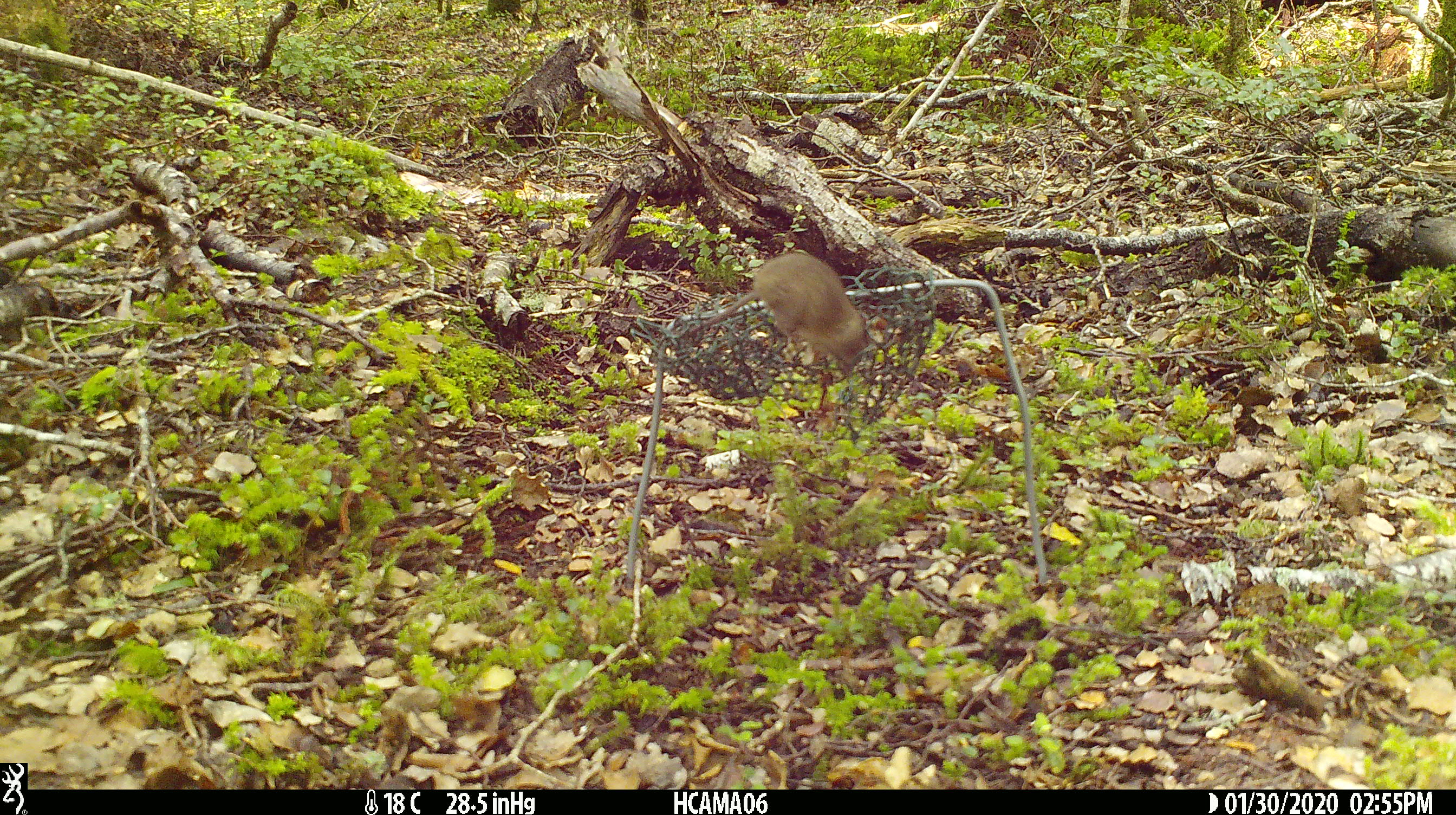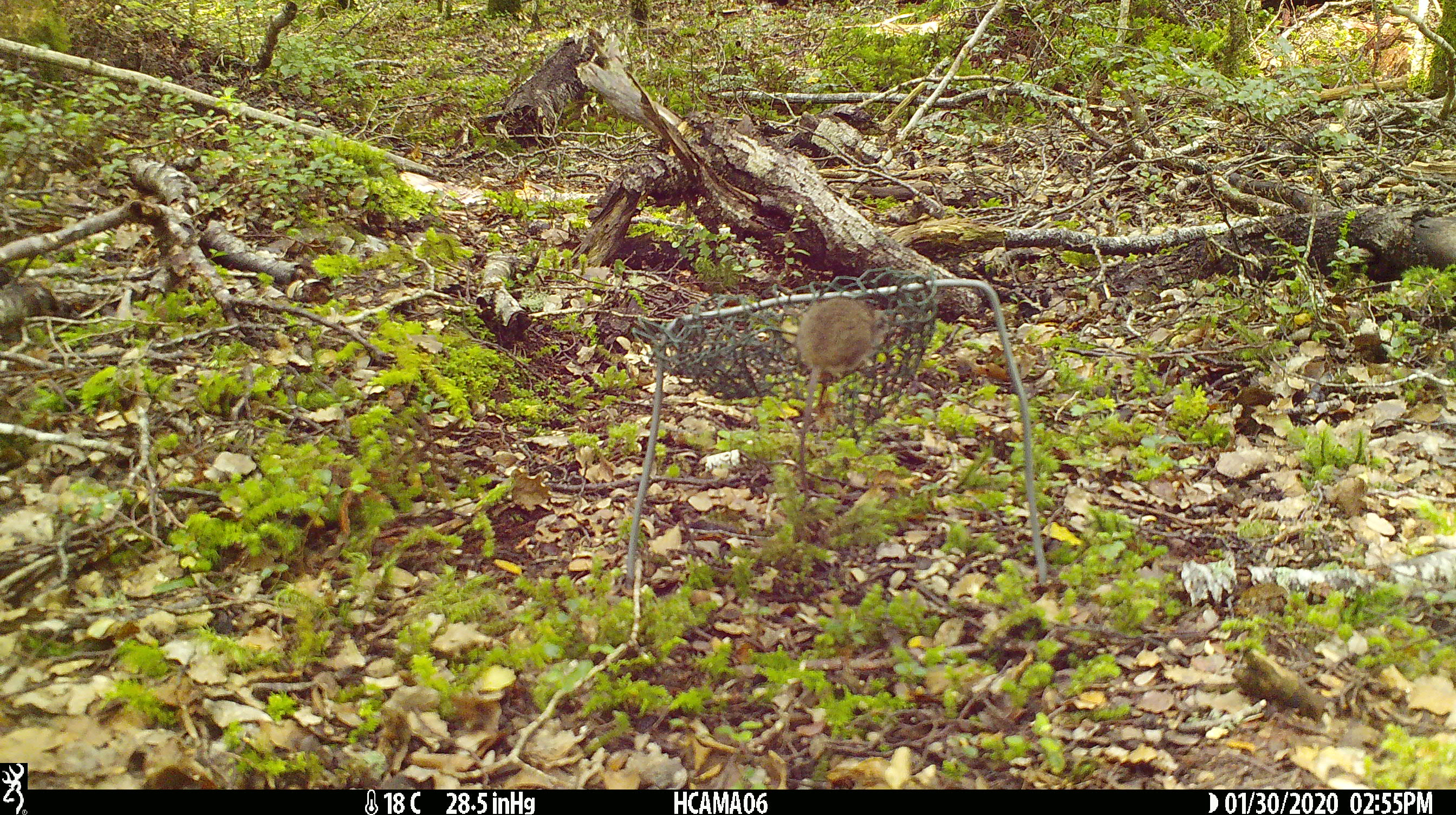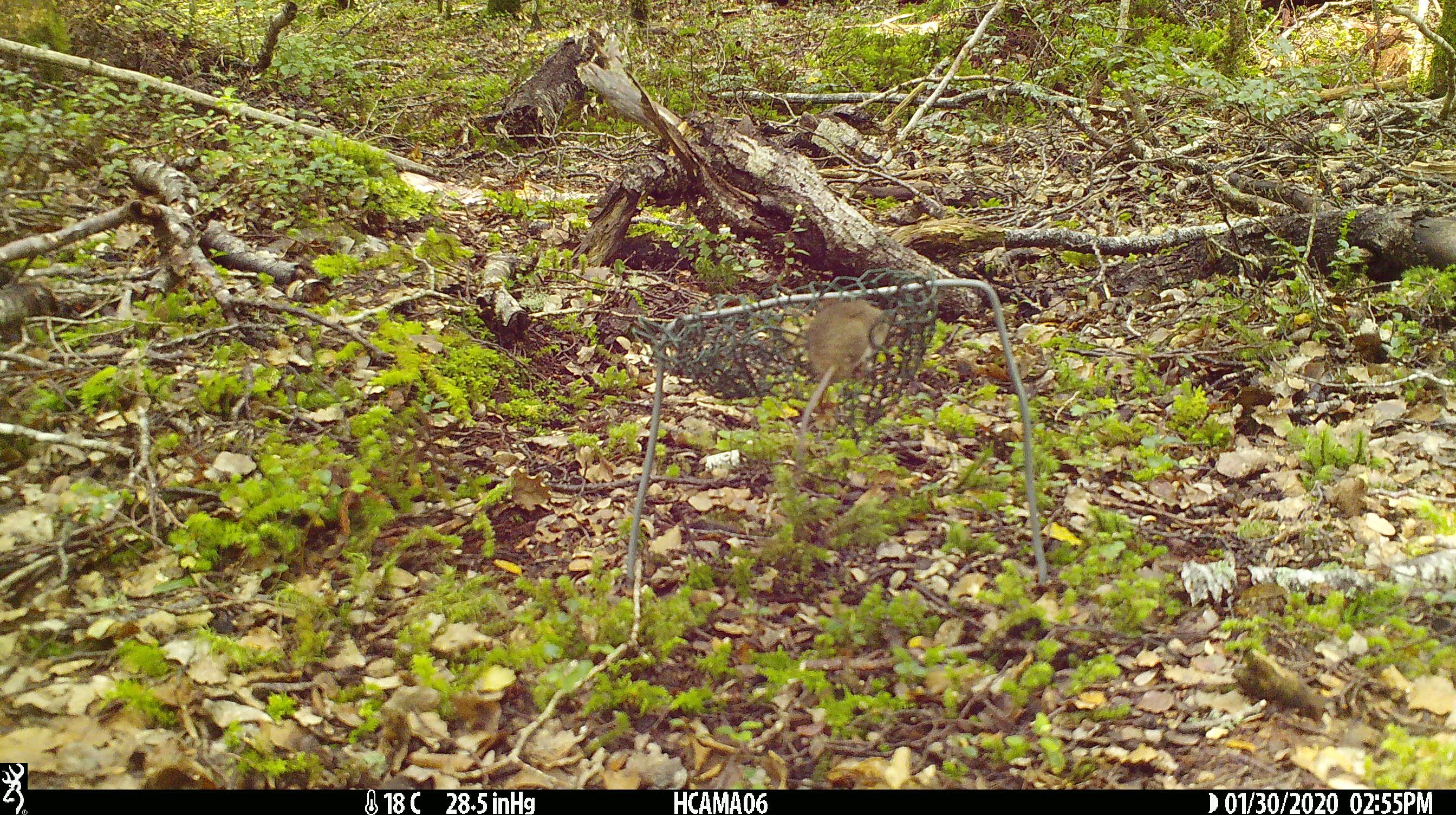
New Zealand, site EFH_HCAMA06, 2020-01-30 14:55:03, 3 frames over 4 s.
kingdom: Animalia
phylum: Chordata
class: Mammalia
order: Rodentia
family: Muridae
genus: Mus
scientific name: Mus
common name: mouse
Mouse (Mus).